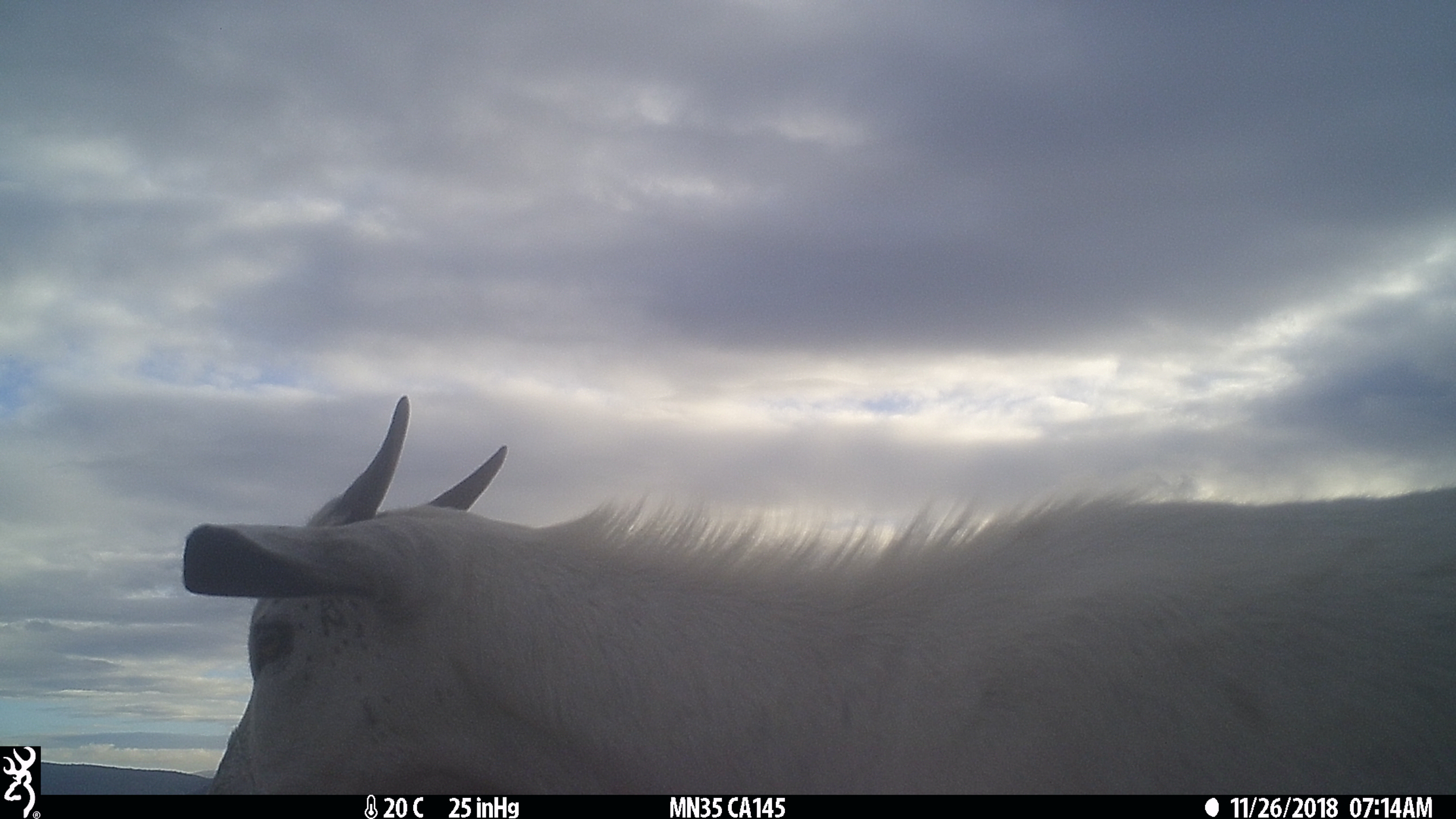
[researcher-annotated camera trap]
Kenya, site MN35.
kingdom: Animalia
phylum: Chordata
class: Mammalia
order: Artiodactyla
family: Bovidae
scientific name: Bovidae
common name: sheep or goat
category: shoat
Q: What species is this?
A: Shoat (sheep or goat) (Bovidae).